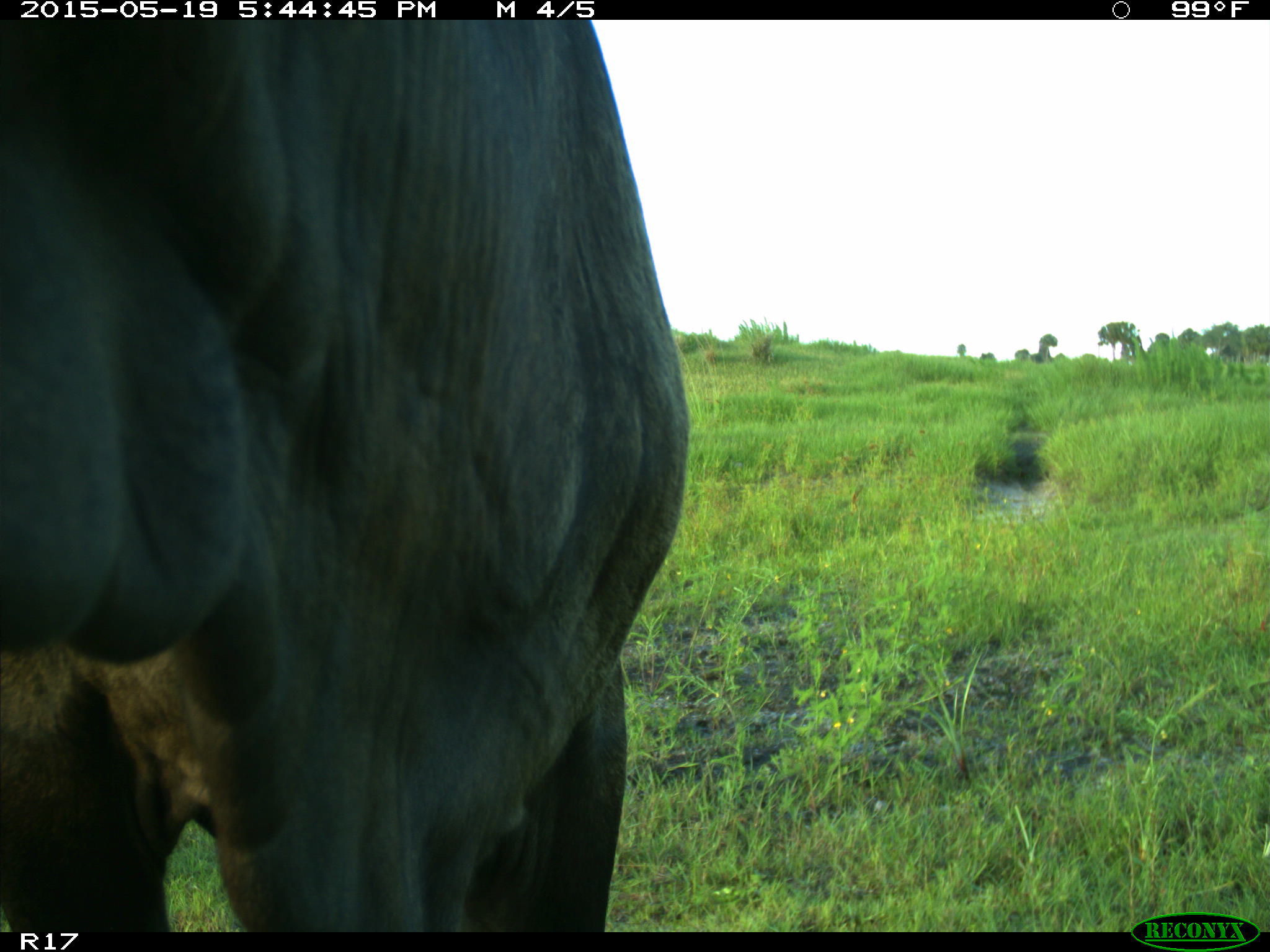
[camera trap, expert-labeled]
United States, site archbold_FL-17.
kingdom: Animalia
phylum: Chordata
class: Mammalia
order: Artiodactyla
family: Bovidae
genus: Bos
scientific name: Bos taurus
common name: domestic cow